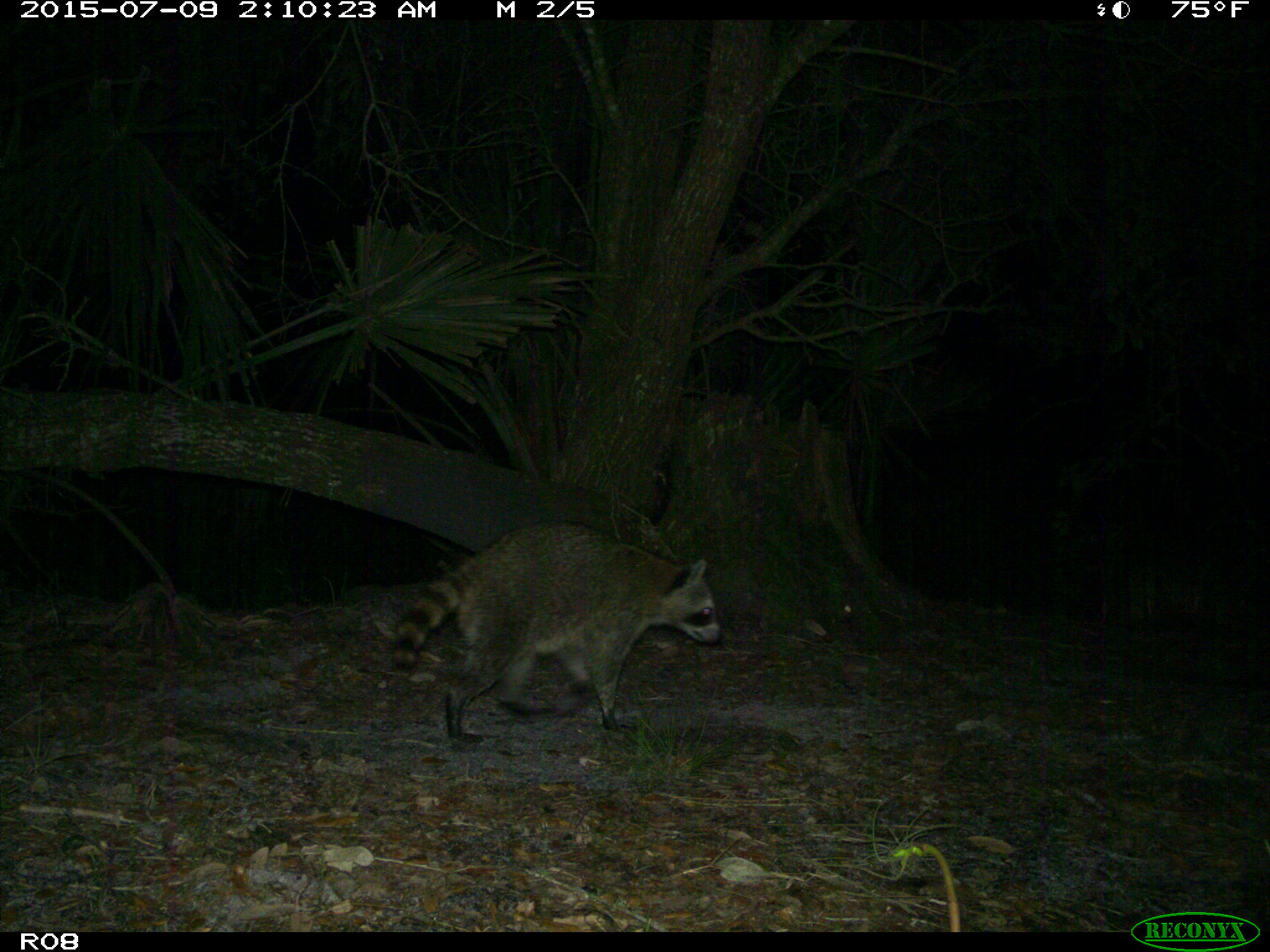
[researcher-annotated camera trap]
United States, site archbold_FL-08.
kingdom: Animalia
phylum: Chordata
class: Mammalia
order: Carnivora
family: Procyonidae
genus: Procyon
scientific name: Procyon lotor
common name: common raccoon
Procyon lotor (common raccoon).